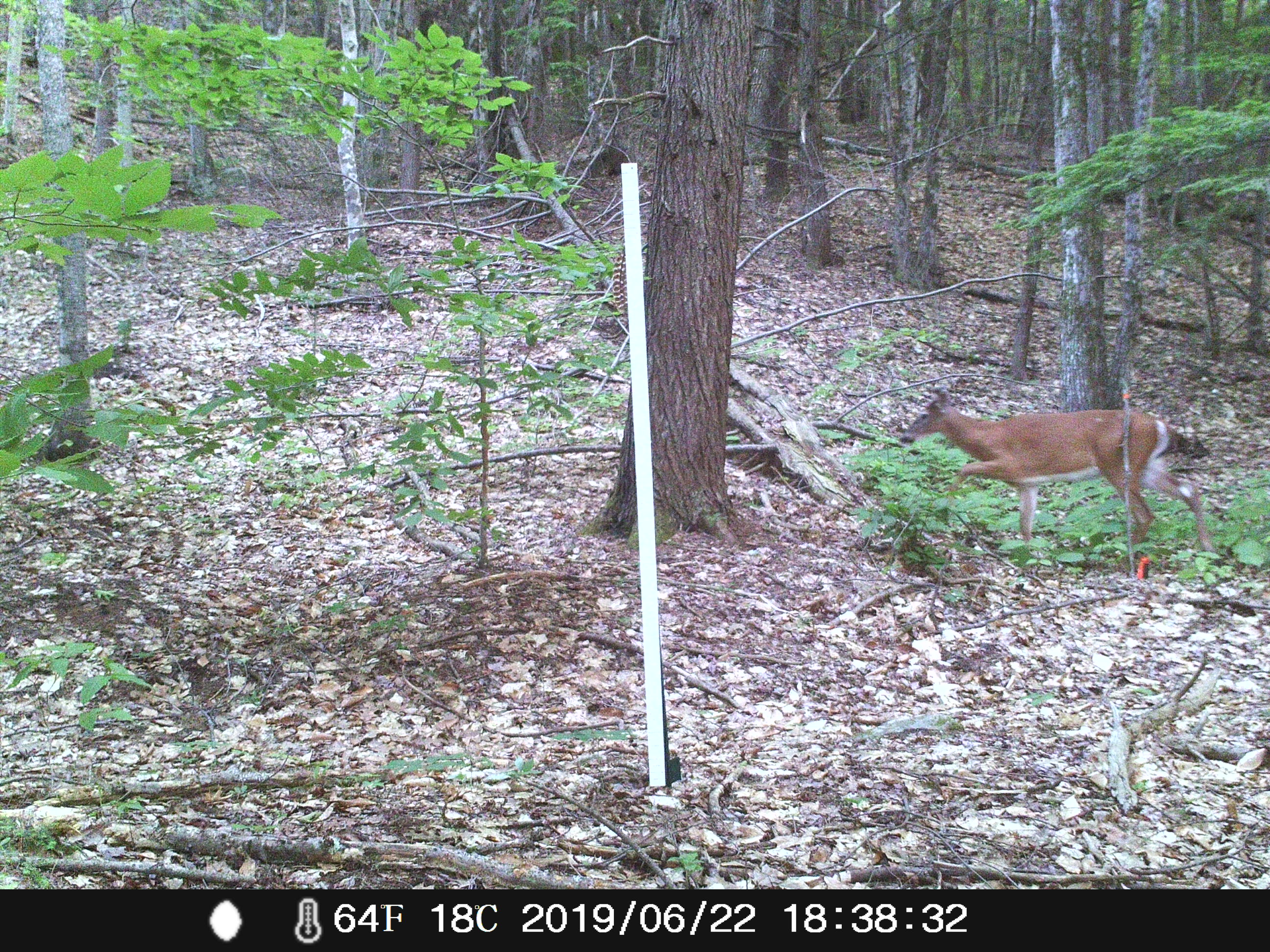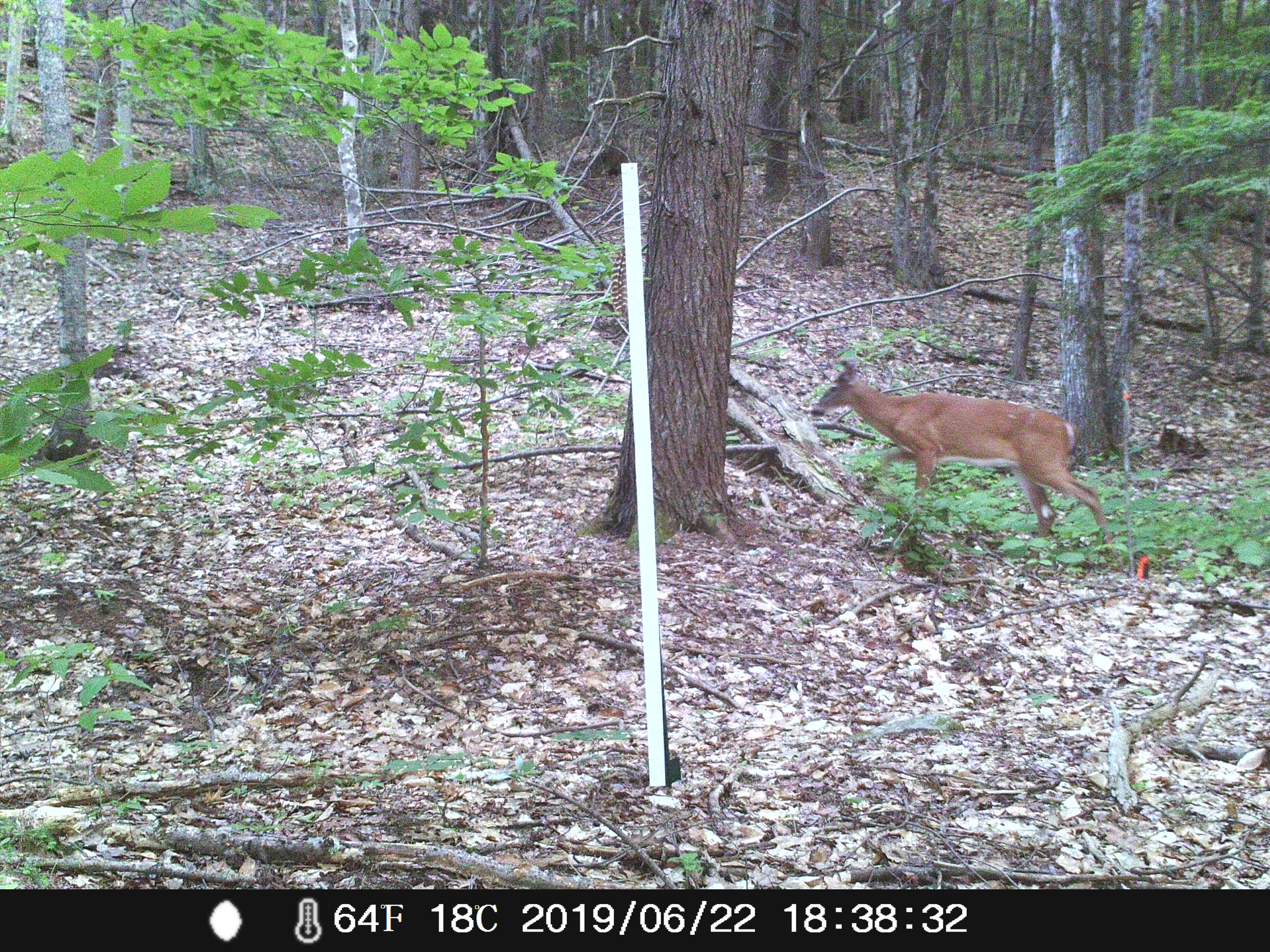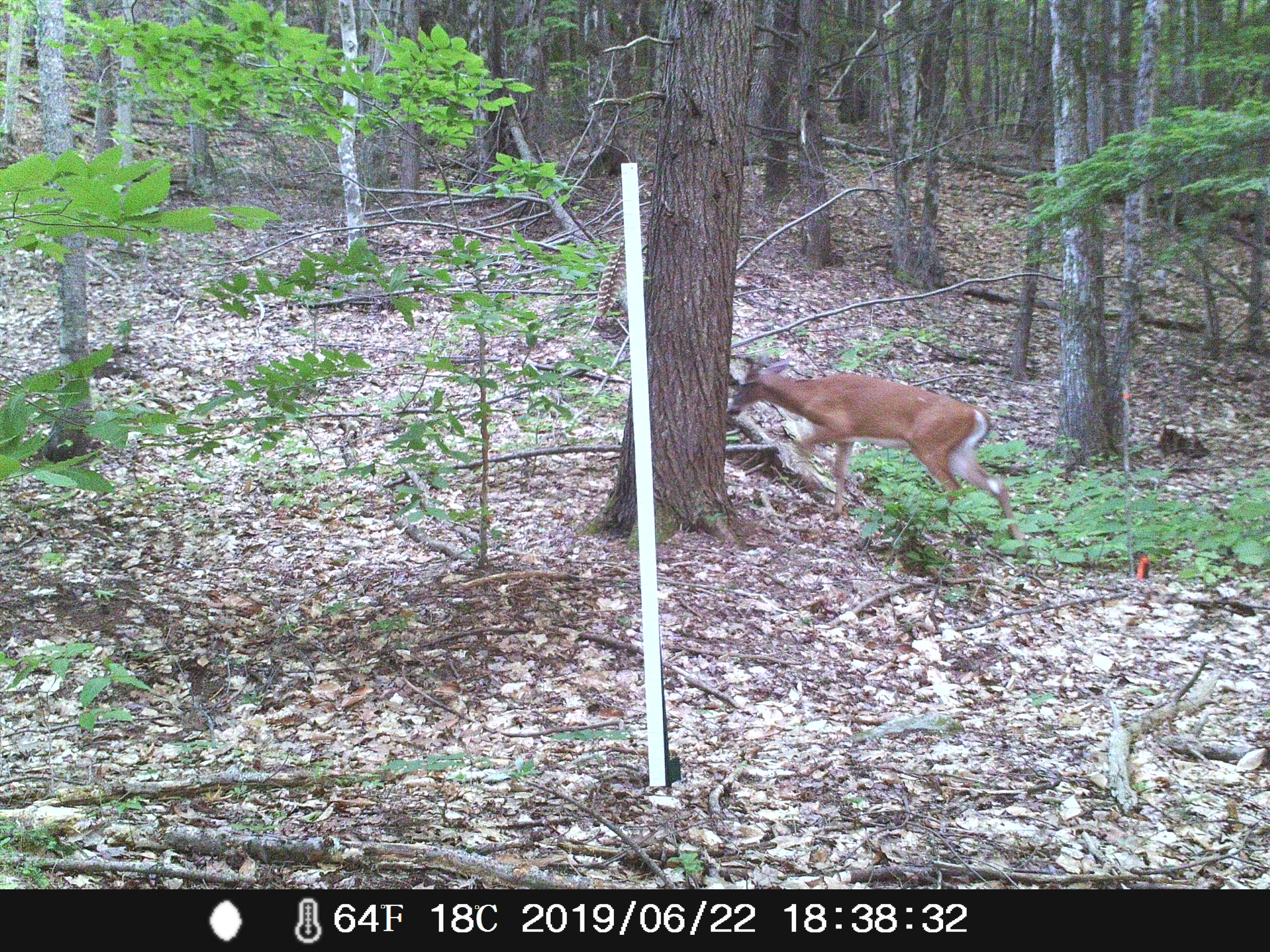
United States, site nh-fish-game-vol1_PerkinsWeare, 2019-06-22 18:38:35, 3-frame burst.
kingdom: Animalia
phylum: Chordata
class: Mammalia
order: Artiodactyla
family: Cervidae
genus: Odocoileus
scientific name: Odocoileus virginianus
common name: white-tailed deer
White-tailed deer (Odocoileus virginianus).